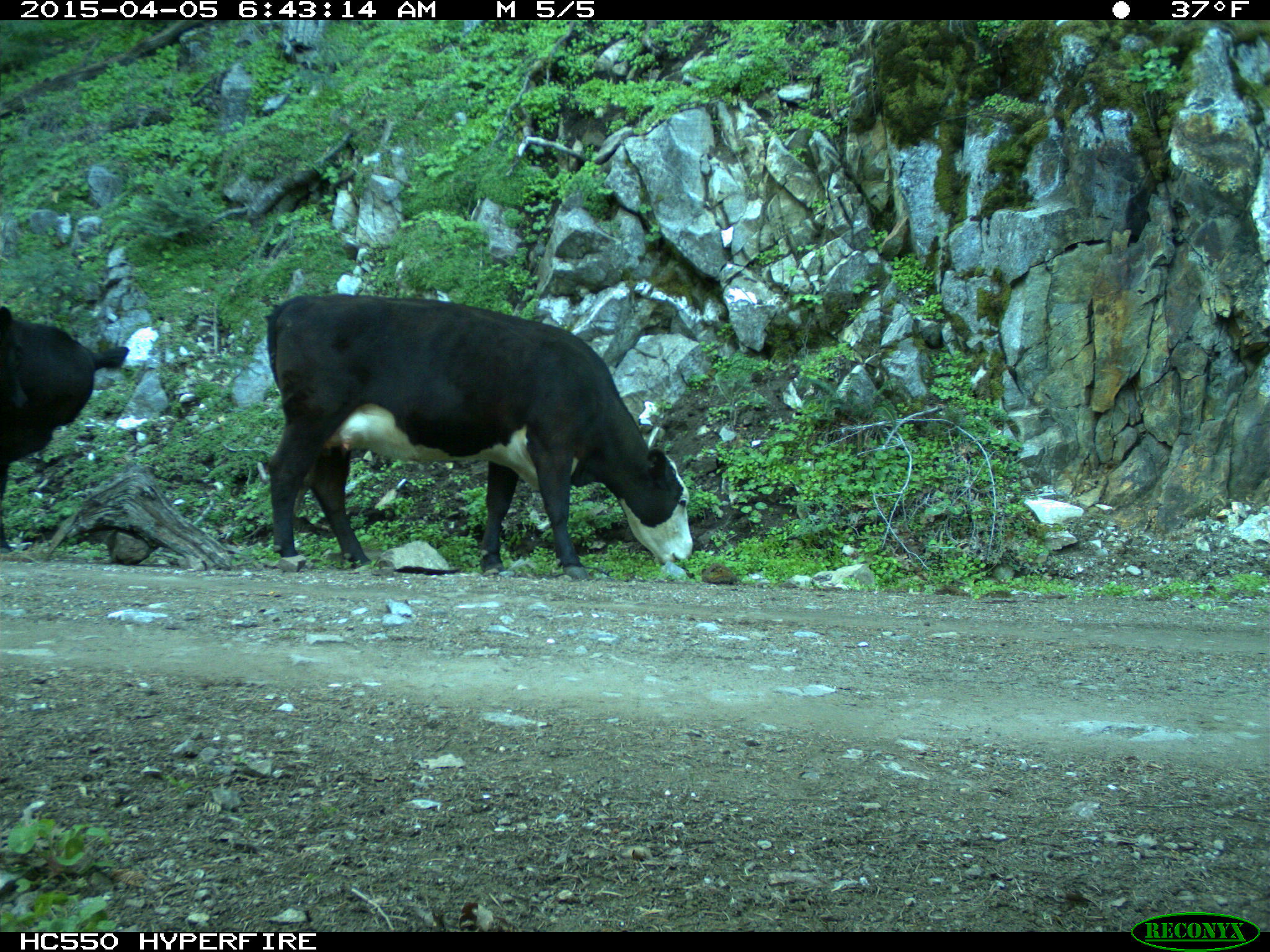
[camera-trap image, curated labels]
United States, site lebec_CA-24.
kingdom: Animalia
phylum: Chordata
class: Mammalia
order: Artiodactyla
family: Bovidae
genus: Bos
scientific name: Bos taurus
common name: domestic cow